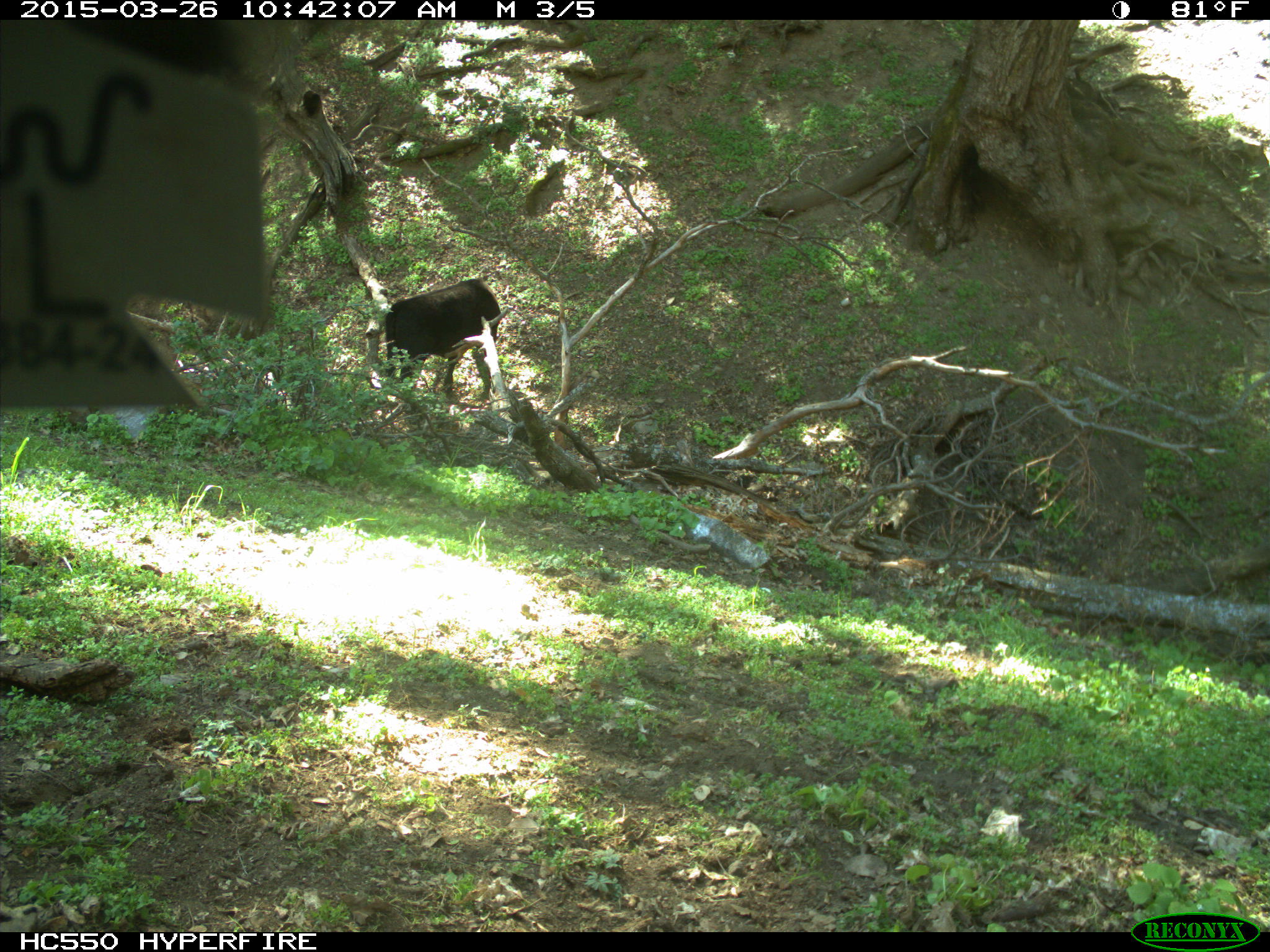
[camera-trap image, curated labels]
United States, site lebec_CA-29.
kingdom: Animalia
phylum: Chordata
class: Mammalia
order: Artiodactyla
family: Bovidae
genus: Bos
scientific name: Bos taurus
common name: domestic cow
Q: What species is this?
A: Bos taurus (domestic cow).